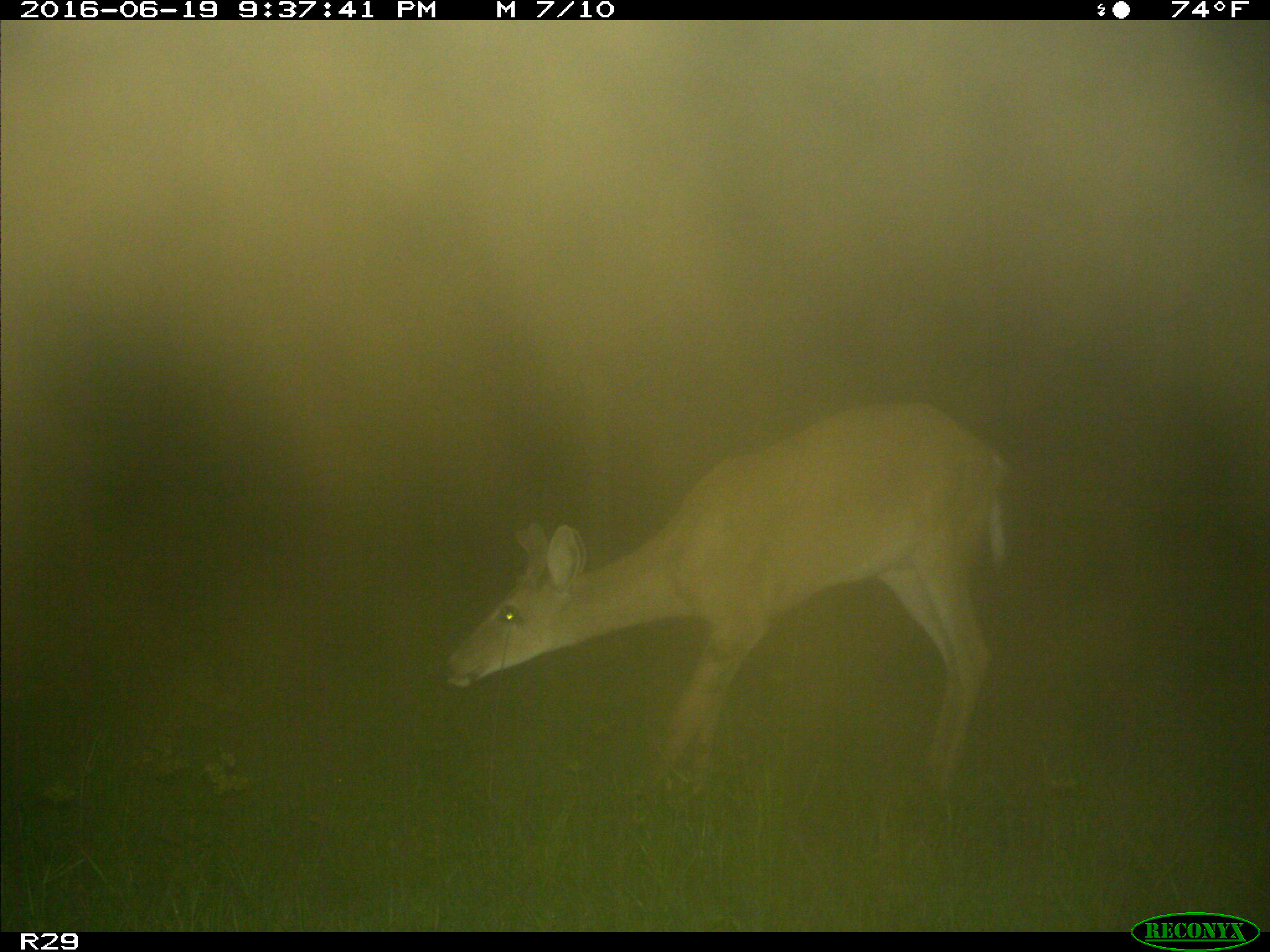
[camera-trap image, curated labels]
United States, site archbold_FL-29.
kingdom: Animalia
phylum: Chordata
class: Mammalia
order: Artiodactyla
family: Cervidae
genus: Odocoileus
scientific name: Odocoileus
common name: deer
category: unidentified deer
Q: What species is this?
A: Unidentified deer (deer) (Odocoileus).